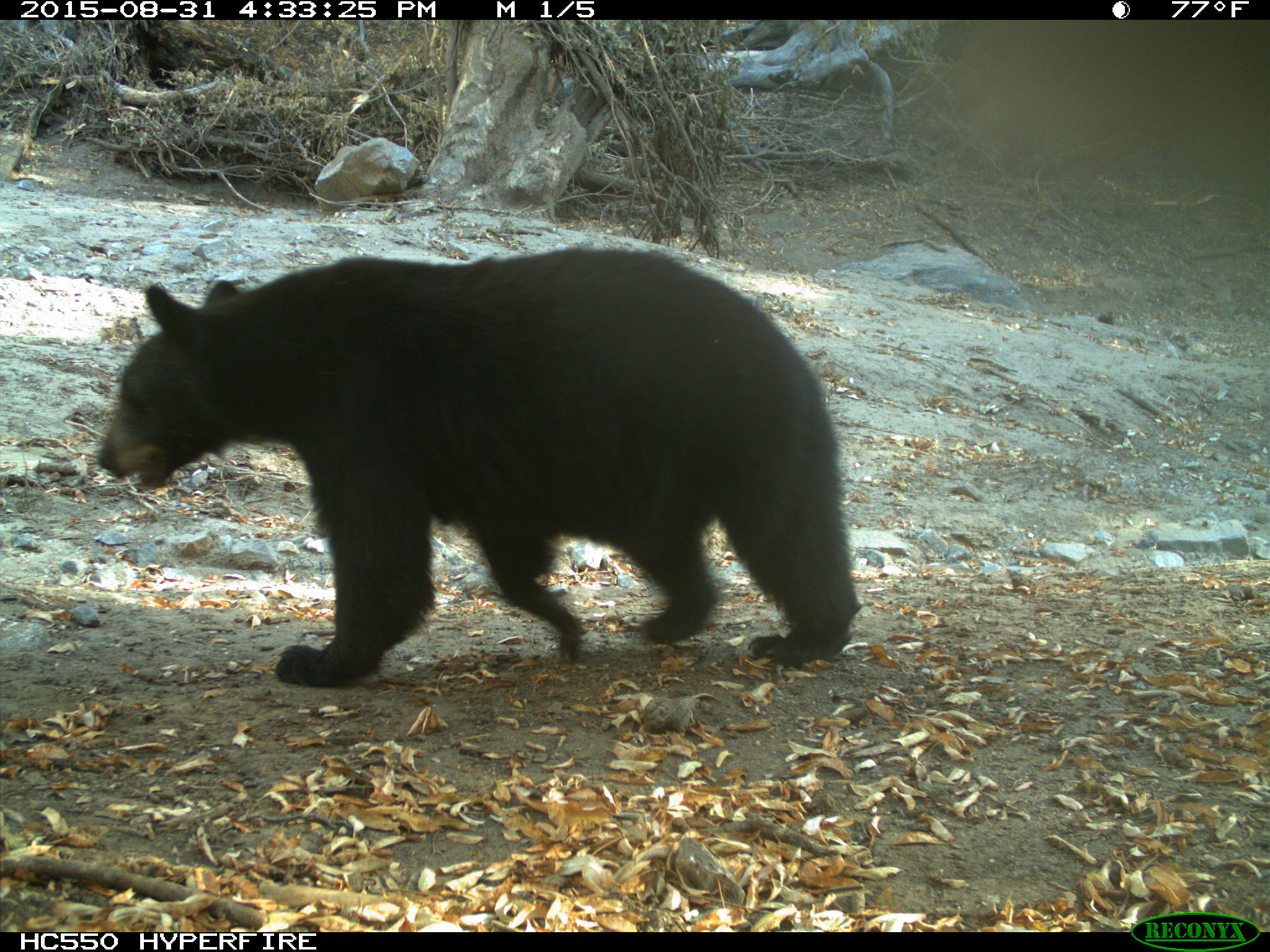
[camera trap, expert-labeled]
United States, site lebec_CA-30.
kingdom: Animalia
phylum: Chordata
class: Mammalia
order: Carnivora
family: Ursidae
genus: Ursus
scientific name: Ursus americanus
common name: american black bear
Ursus americanus (american black bear).